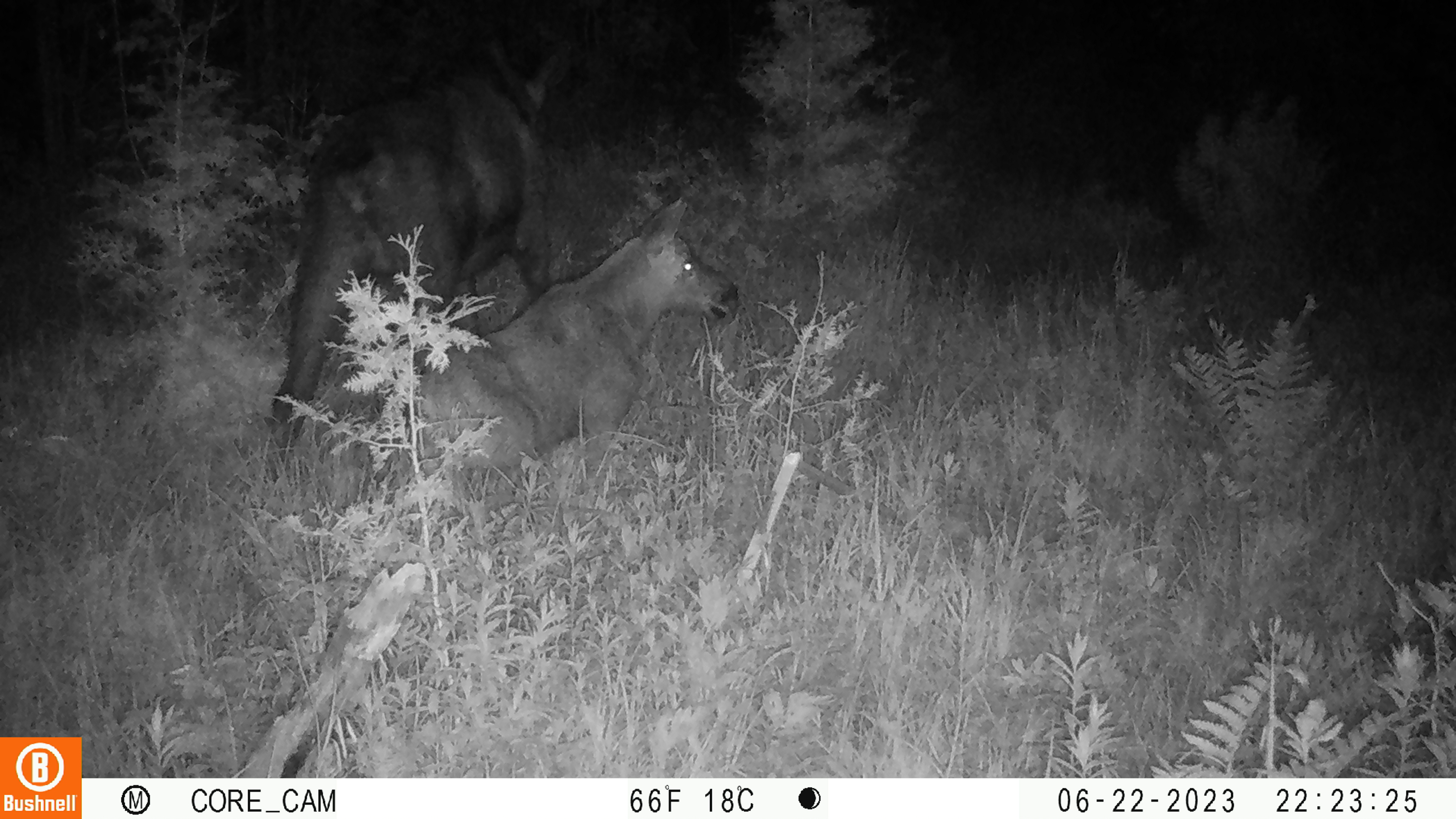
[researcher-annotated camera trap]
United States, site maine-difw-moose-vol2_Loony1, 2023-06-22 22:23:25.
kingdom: Animalia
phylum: Chordata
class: Mammalia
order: Artiodactyla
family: Cervidae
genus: Alces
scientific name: Alces alces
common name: moose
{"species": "moose (Alces alces)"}